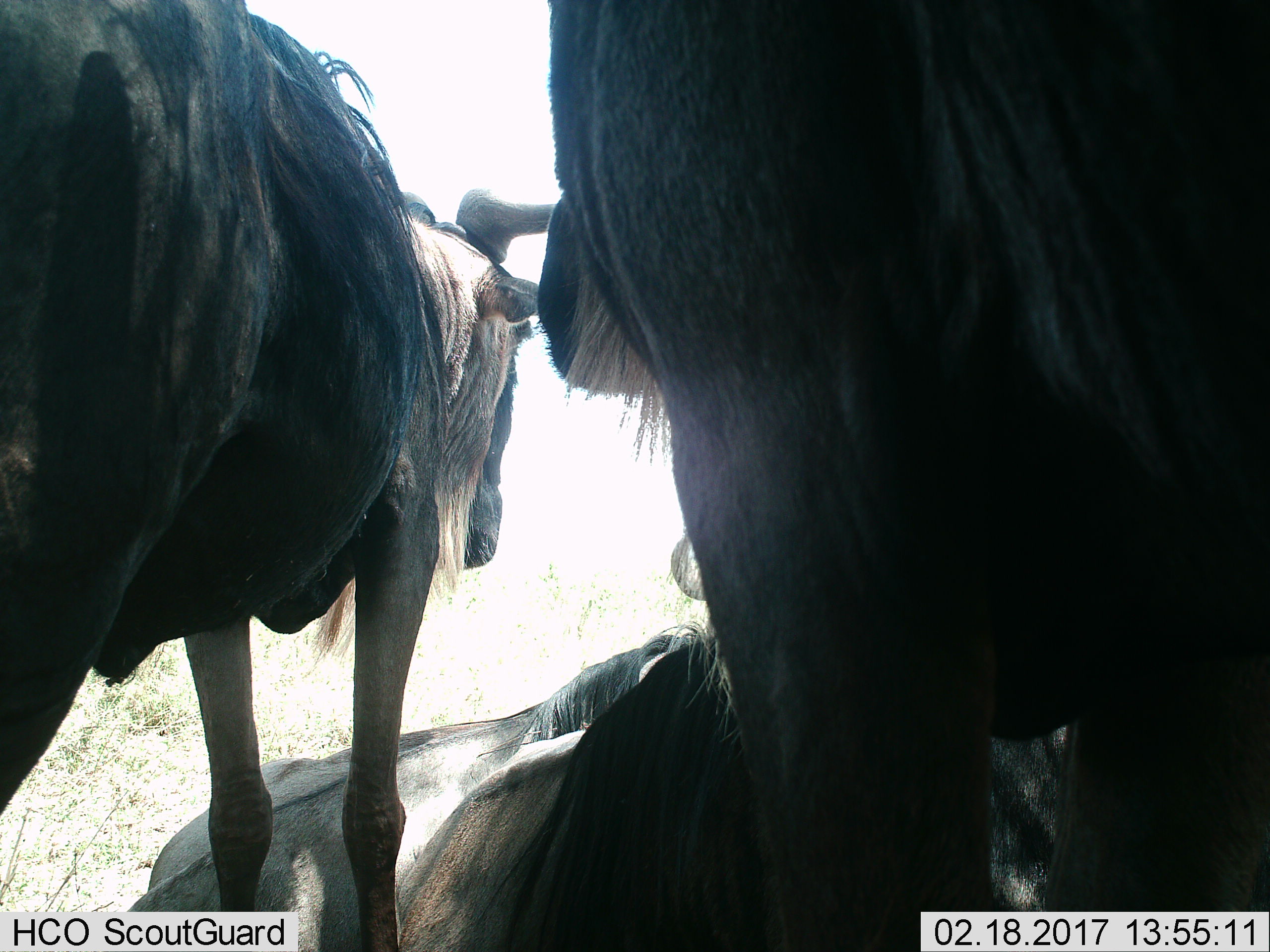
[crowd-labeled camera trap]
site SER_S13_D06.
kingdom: Animalia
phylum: Chordata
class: Mammalia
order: Artiodactyla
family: Bovidae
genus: Connochaetes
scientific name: Connochaetes taurinus taurinus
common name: blue wildebeest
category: wildebeestblue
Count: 4.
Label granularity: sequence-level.